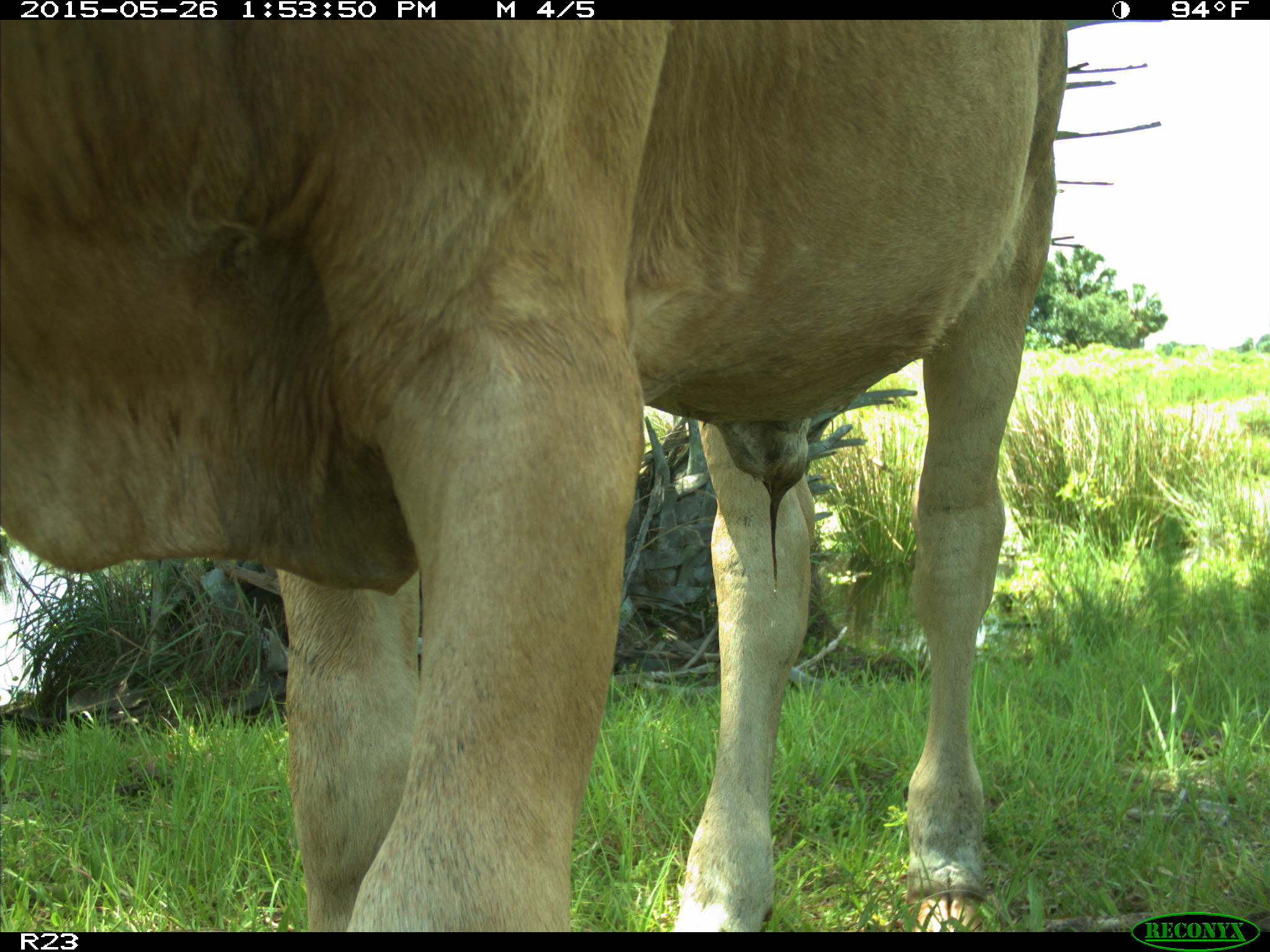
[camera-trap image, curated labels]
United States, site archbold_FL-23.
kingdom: Animalia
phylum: Chordata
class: Mammalia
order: Artiodactyla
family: Bovidae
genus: Bos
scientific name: Bos taurus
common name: domestic cow